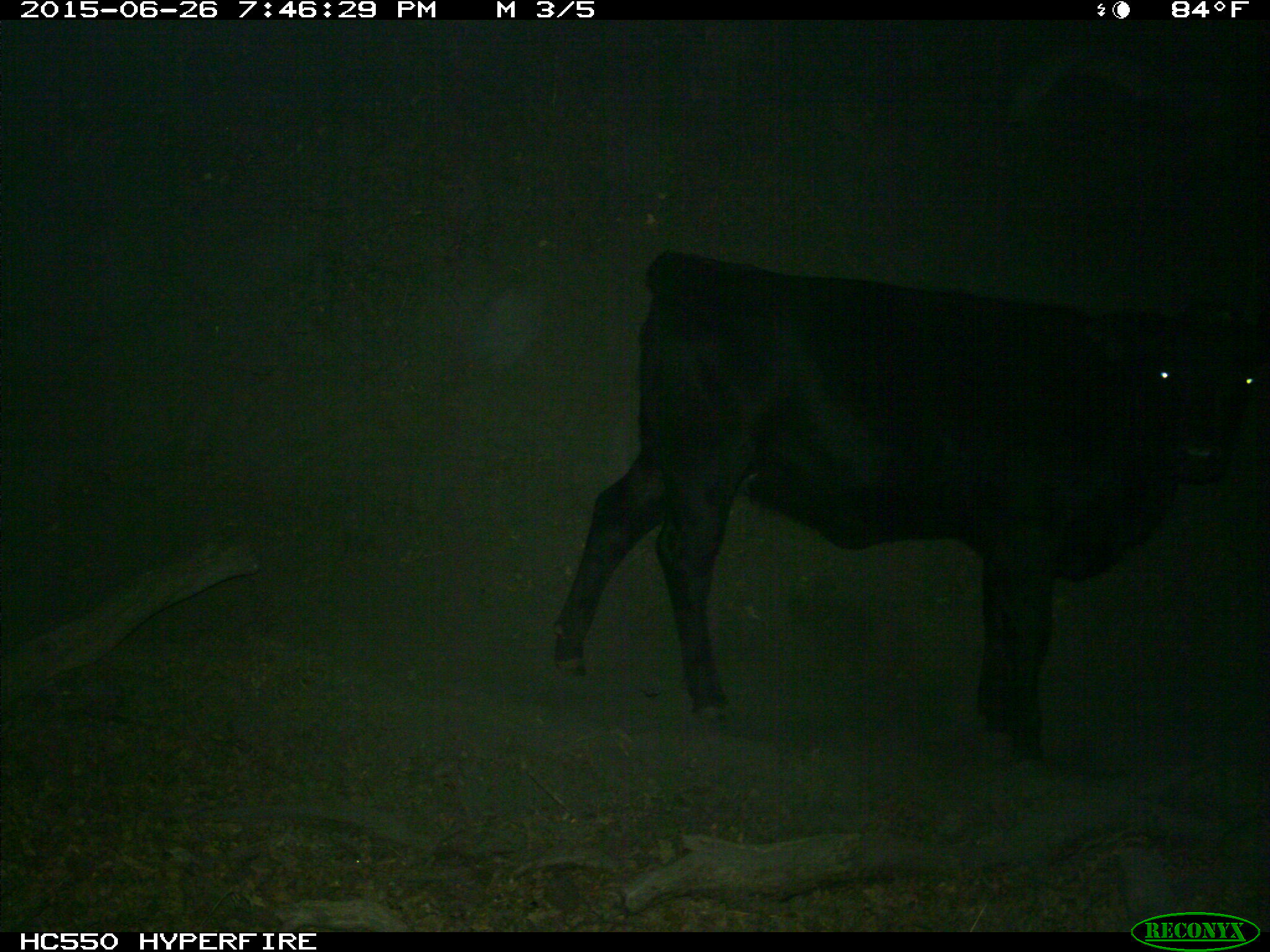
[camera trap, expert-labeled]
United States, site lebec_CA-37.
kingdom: Animalia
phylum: Chordata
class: Mammalia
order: Artiodactyla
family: Bovidae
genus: Bos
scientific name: Bos taurus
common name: domestic cow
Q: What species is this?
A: Bos taurus (domestic cow).